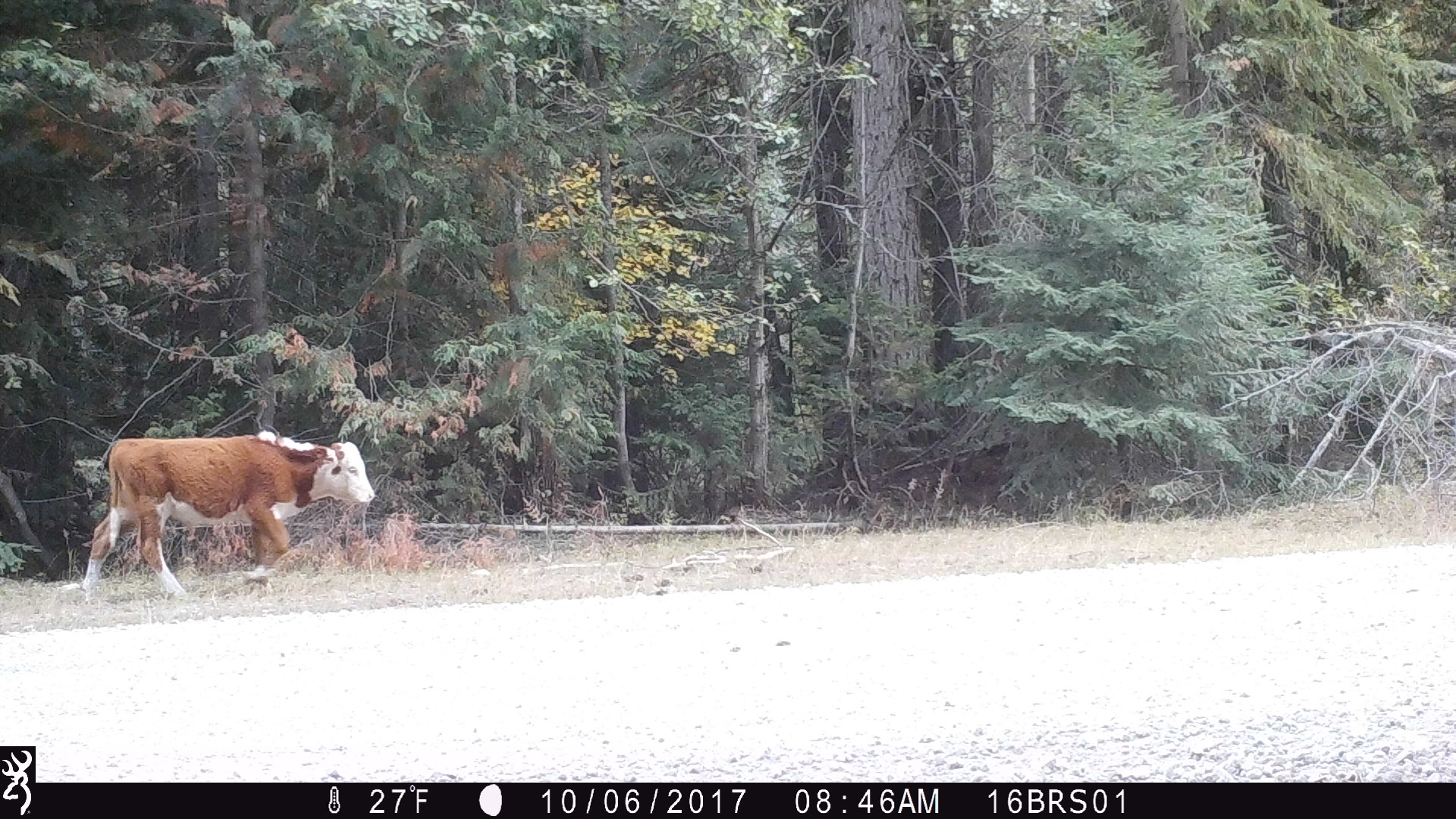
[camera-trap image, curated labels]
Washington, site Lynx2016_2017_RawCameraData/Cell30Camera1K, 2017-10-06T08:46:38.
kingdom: Animalia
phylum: Chordata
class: Mammalia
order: Artiodactyla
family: Bovidae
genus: Bos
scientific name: Bos taurus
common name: domestic cattle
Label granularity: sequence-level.